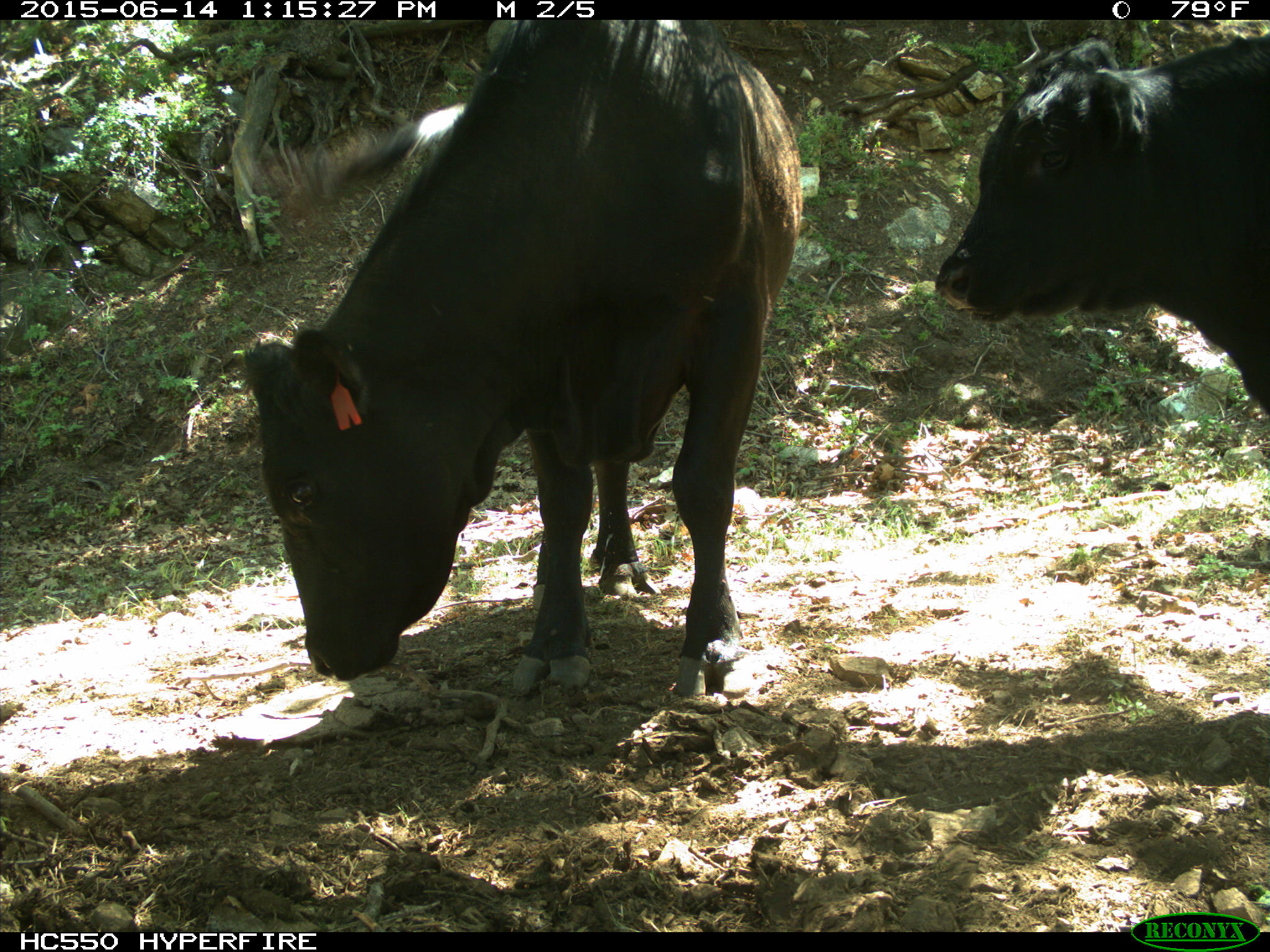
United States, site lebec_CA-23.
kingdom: Animalia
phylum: Chordata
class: Mammalia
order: Artiodactyla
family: Bovidae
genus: Bos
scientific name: Bos taurus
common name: domestic cow